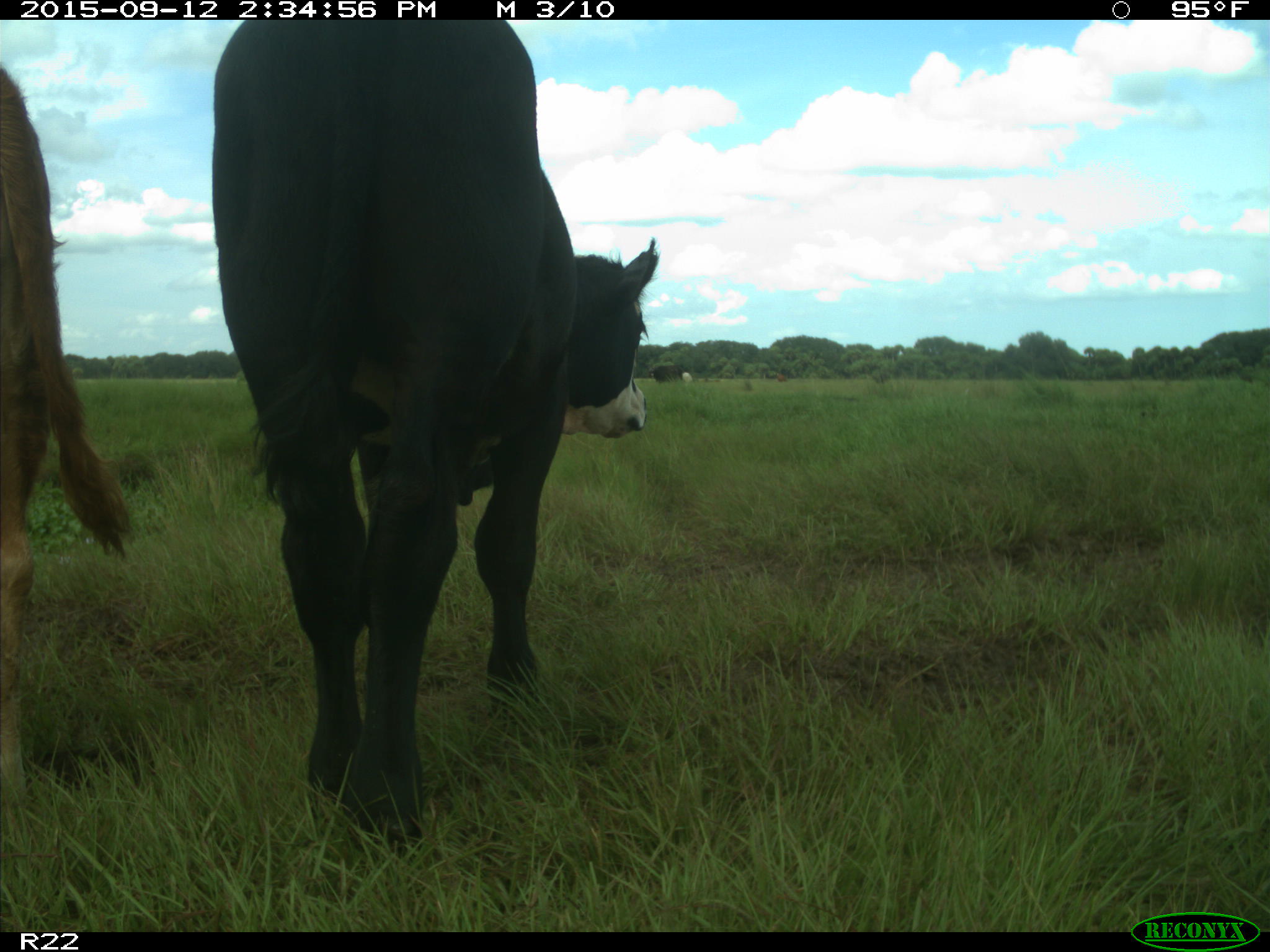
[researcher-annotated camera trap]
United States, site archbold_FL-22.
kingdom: Animalia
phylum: Chordata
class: Mammalia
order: Artiodactyla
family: Bovidae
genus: Bos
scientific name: Bos taurus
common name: domestic cow